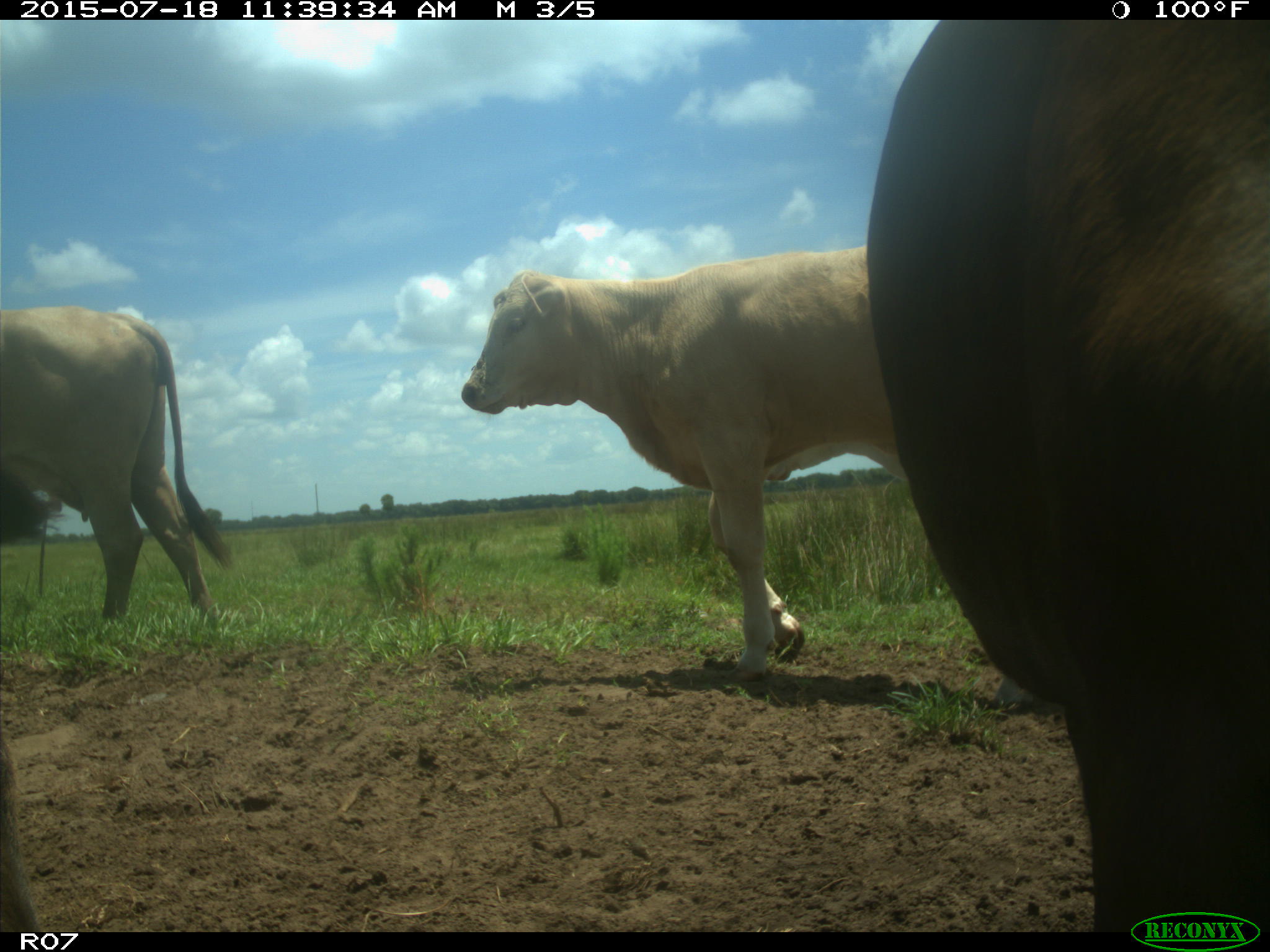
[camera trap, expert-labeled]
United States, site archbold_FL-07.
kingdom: Animalia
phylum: Chordata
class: Mammalia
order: Artiodactyla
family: Bovidae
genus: Bos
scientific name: Bos taurus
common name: domestic cow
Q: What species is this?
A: Bos taurus (domestic cow).